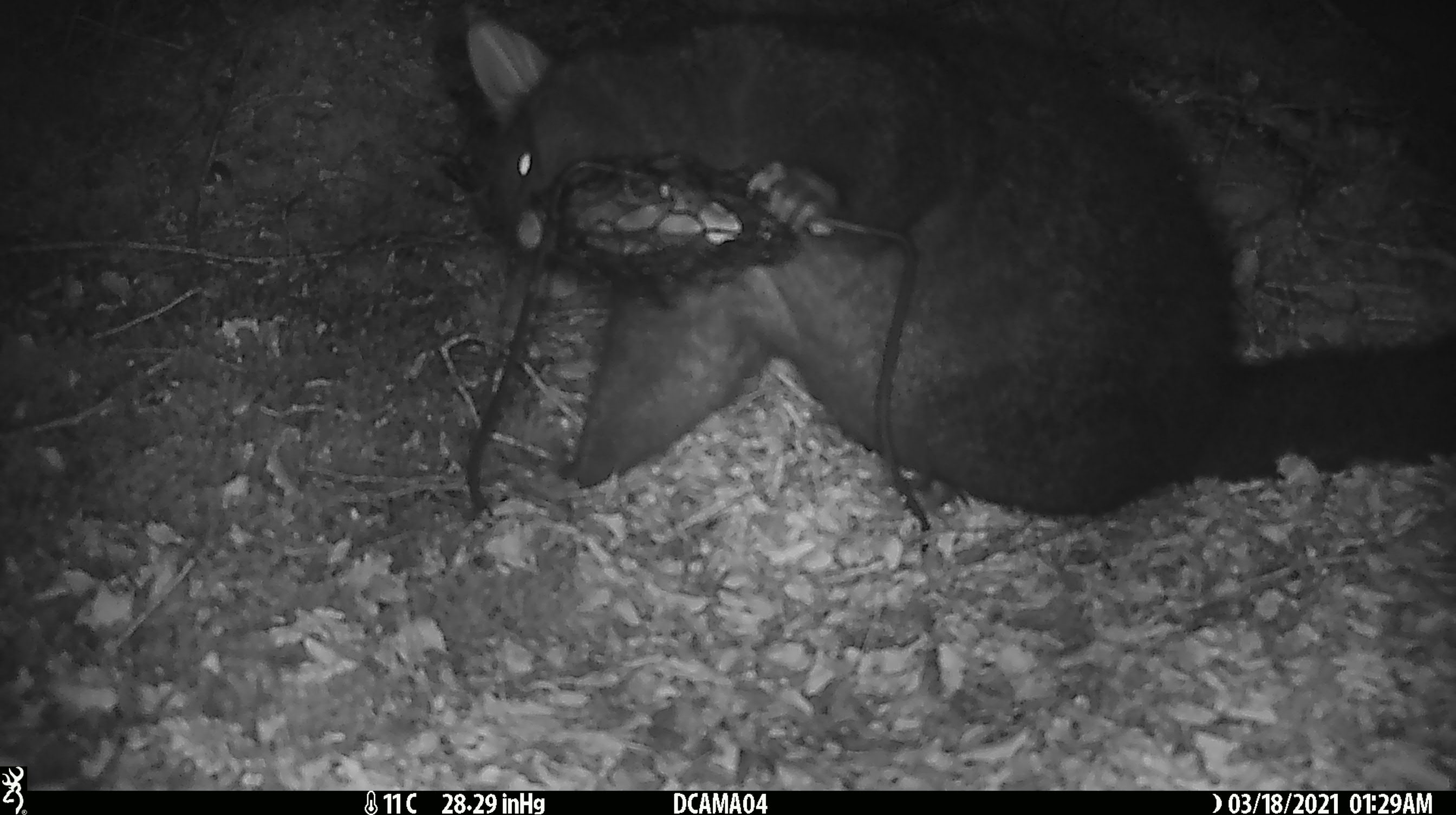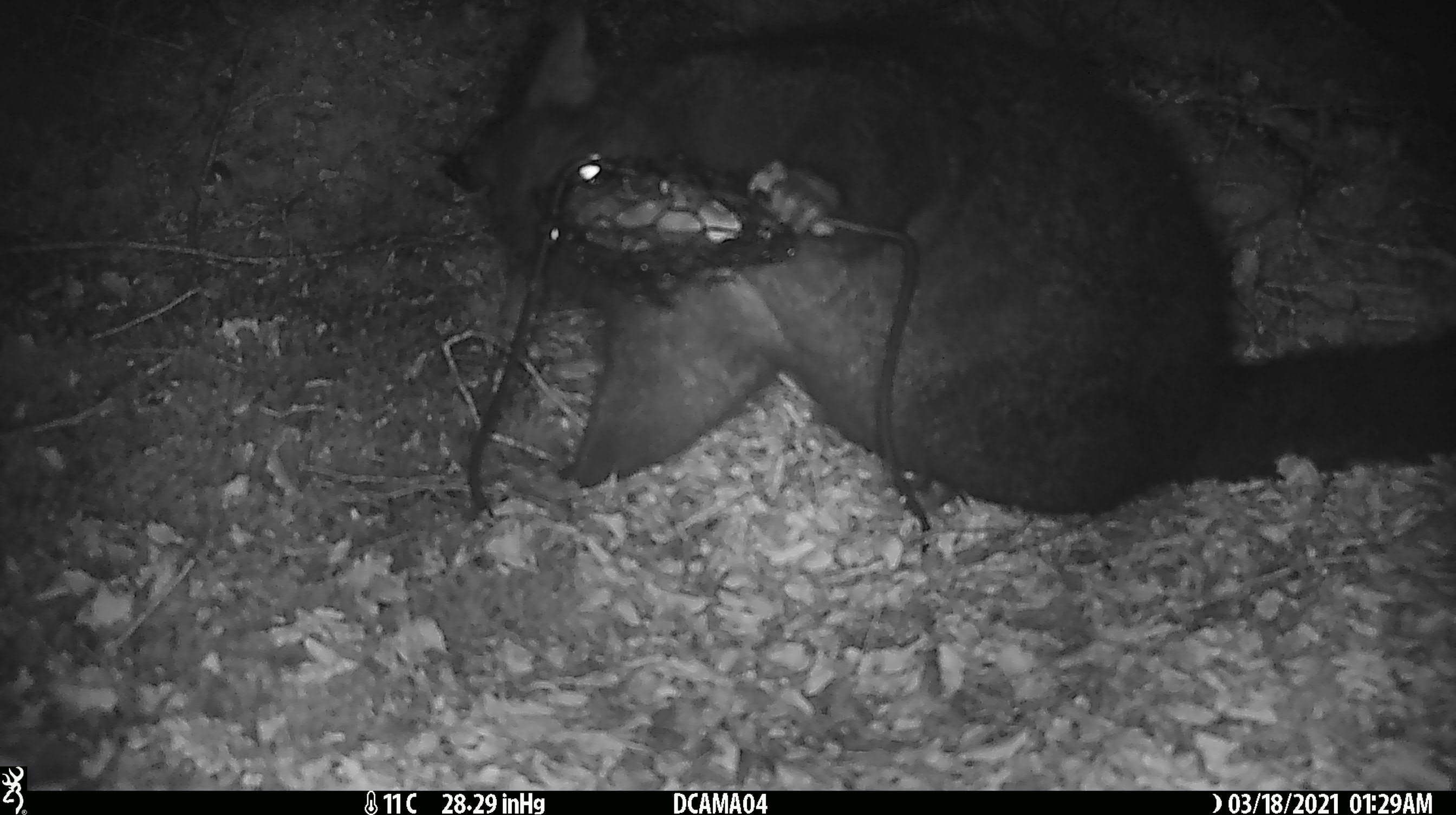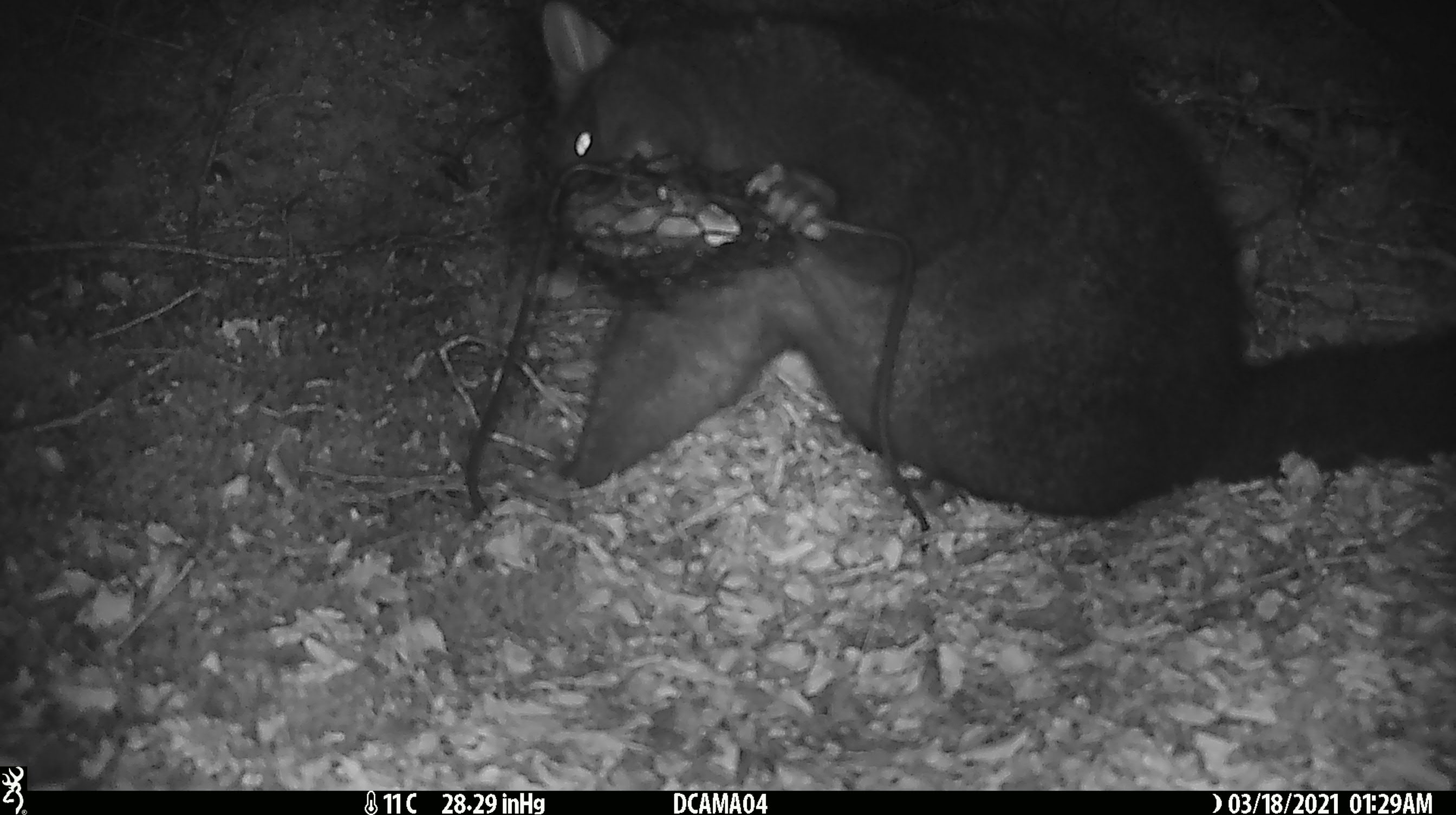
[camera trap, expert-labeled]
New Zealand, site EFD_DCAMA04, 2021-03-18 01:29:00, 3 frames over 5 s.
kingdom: Animalia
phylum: Chordata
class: Mammalia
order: Diprotodontia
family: Phalangeridae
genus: Trichosurus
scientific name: Trichosurus vulpecula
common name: common brushtail possum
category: possum